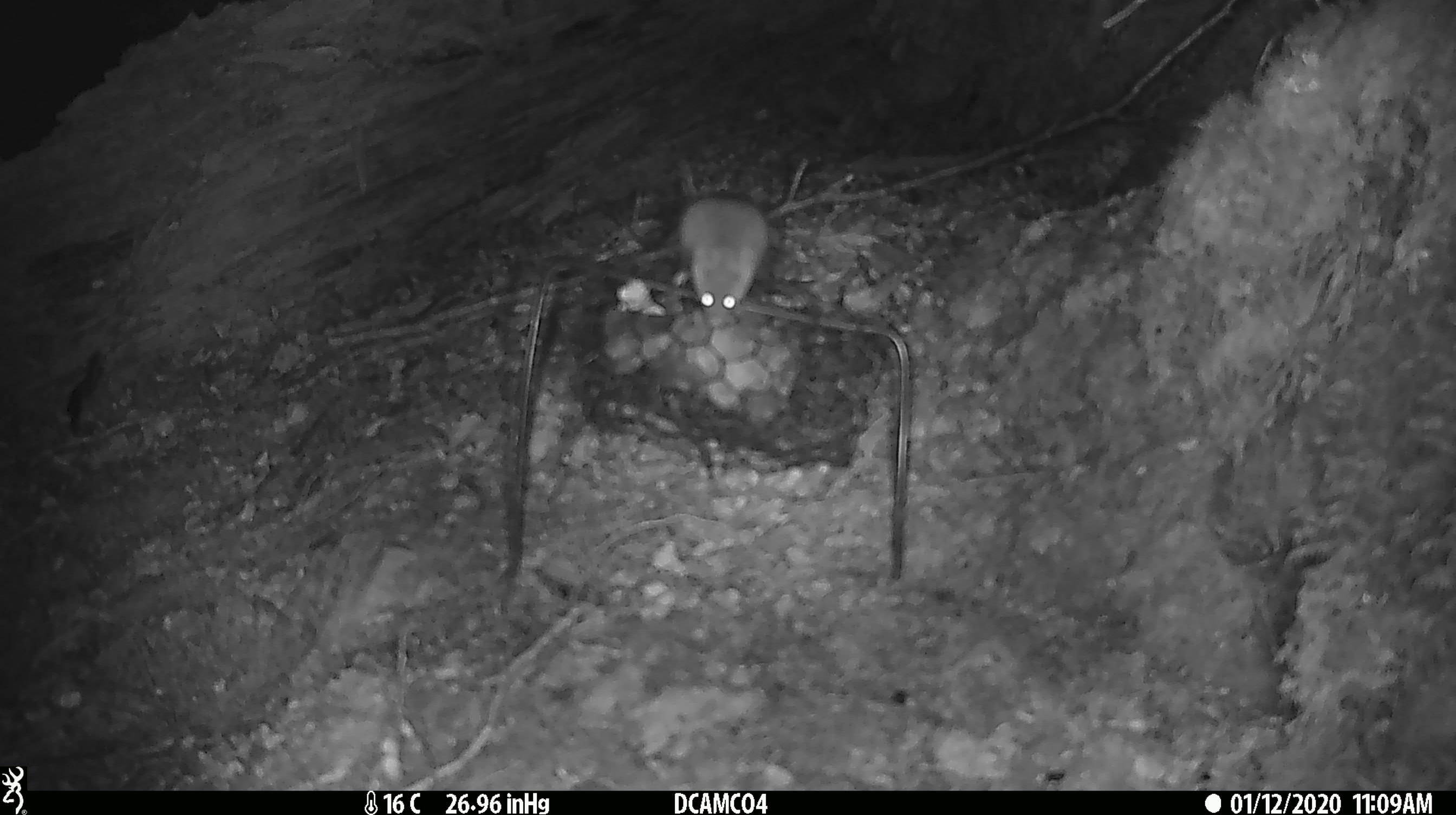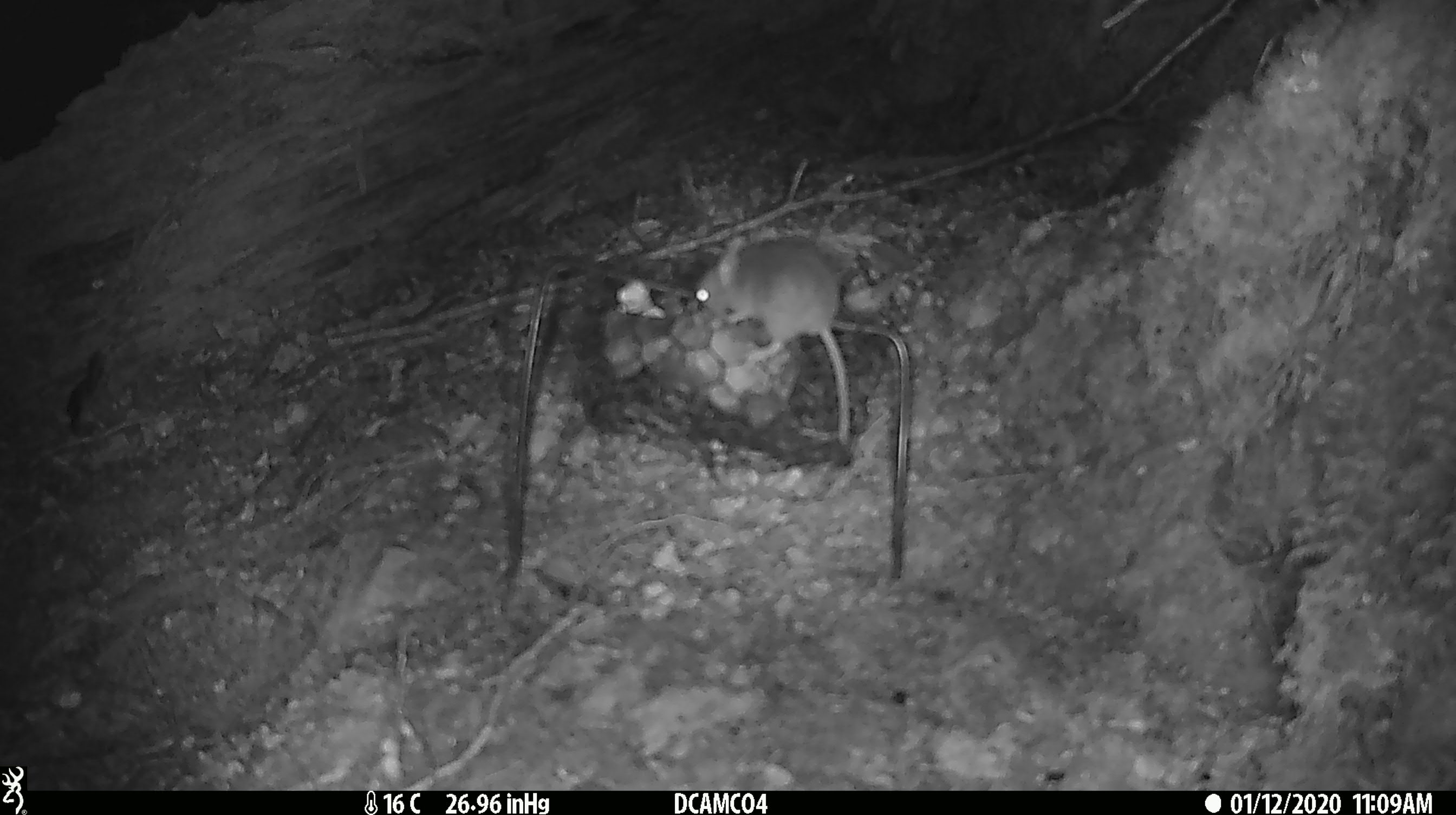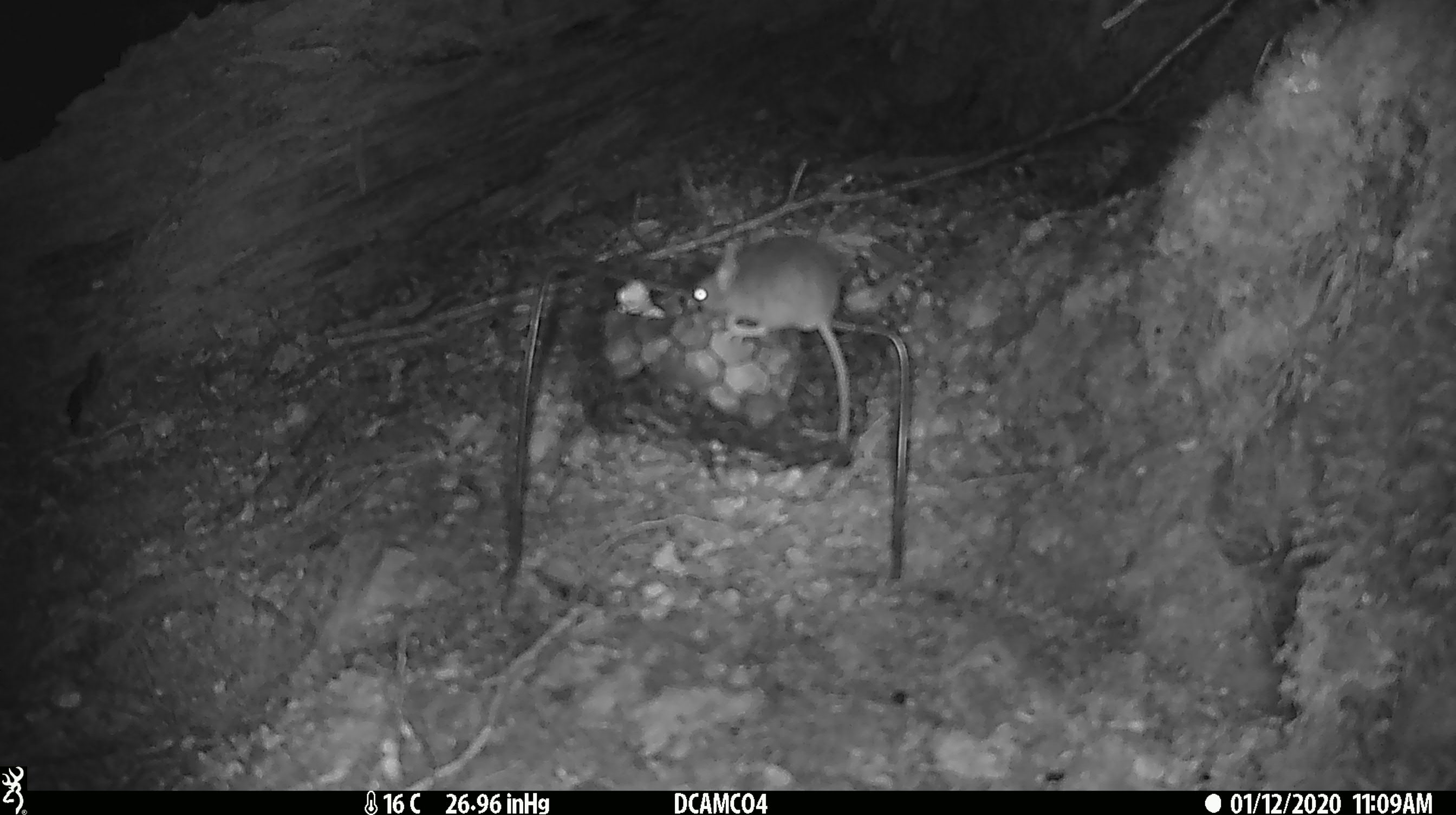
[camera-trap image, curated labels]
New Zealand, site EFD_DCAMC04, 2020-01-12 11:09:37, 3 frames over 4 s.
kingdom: Animalia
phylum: Chordata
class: Mammalia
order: Rodentia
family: Muridae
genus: Mus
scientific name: Mus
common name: mouse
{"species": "mouse (Mus)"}